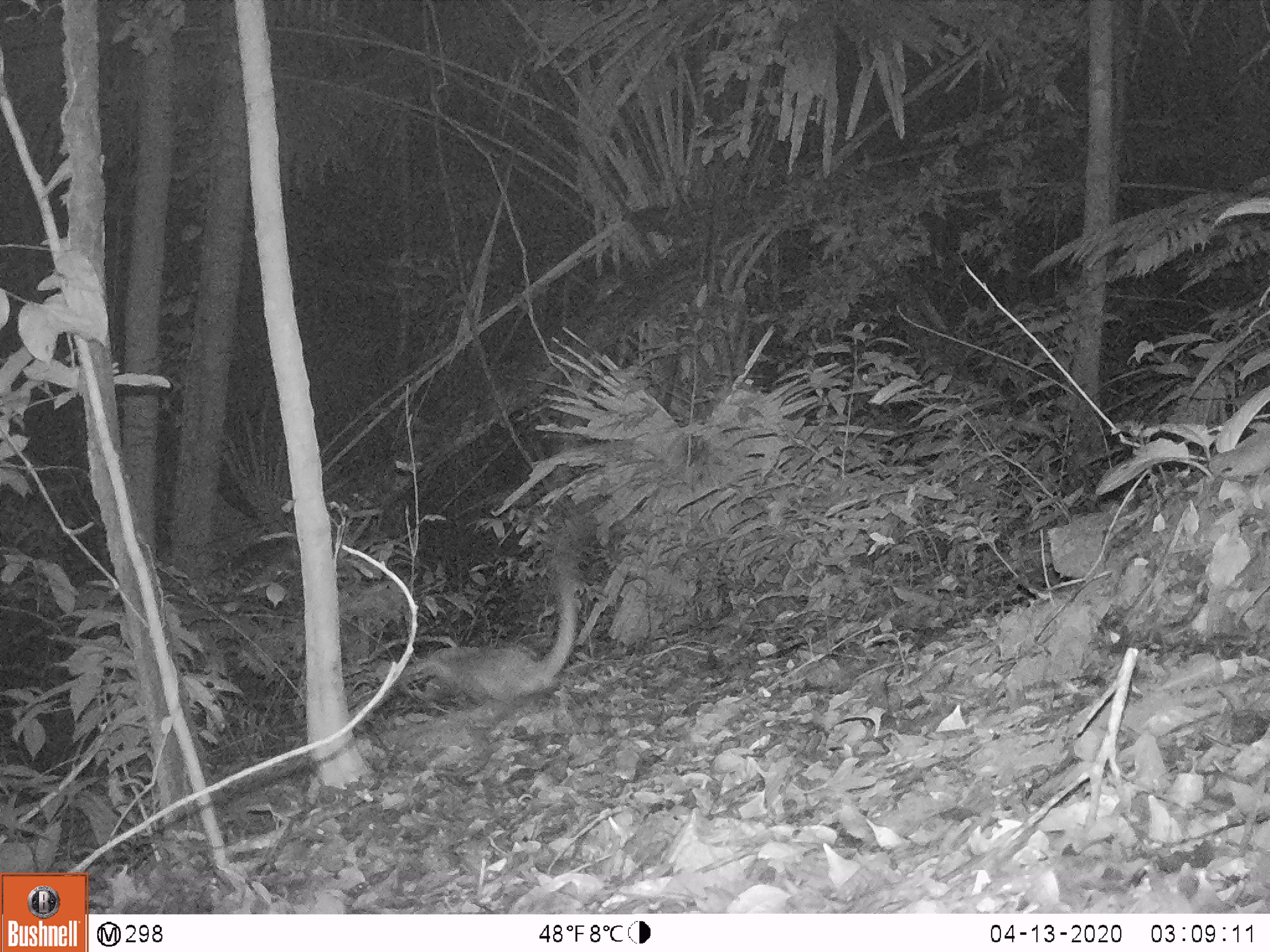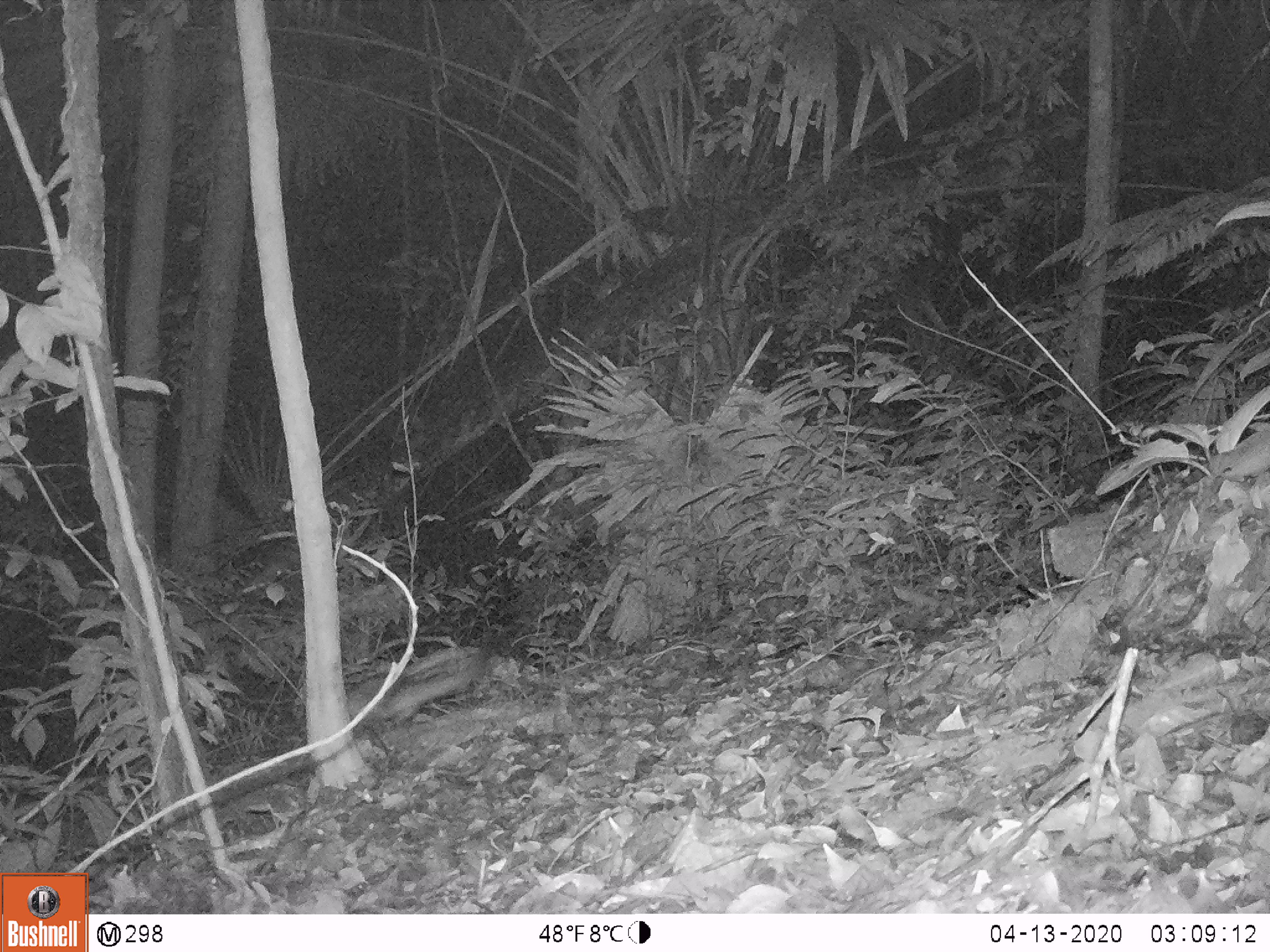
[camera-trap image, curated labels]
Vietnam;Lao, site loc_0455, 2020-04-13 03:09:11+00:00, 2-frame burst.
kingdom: Animalia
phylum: Chordata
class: Mammalia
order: Carnivora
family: Viverridae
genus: Paradoxurus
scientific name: Paradoxurus hermaphroditus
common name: common palm civet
Common palm civet (Paradoxurus hermaphroditus). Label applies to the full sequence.